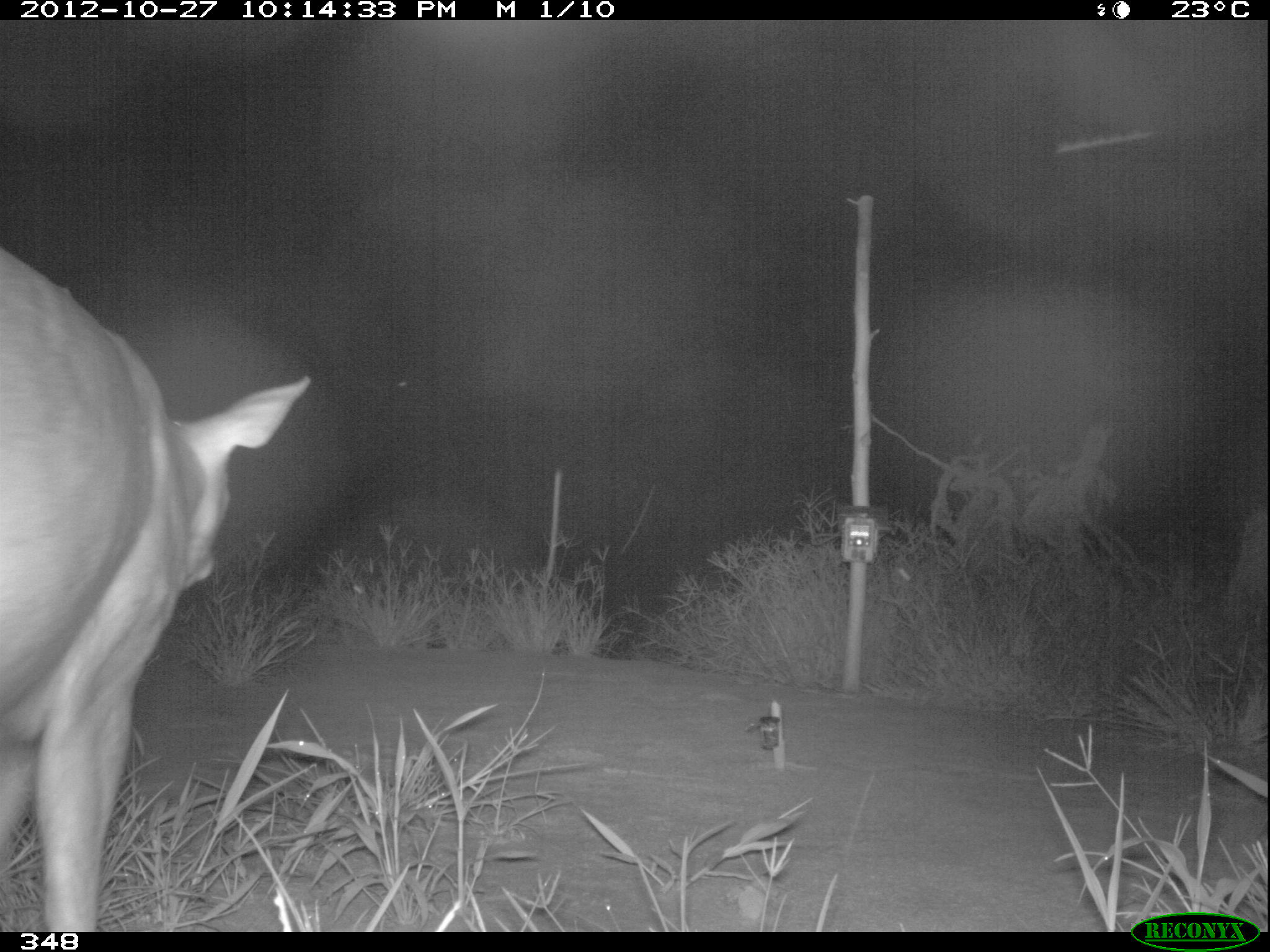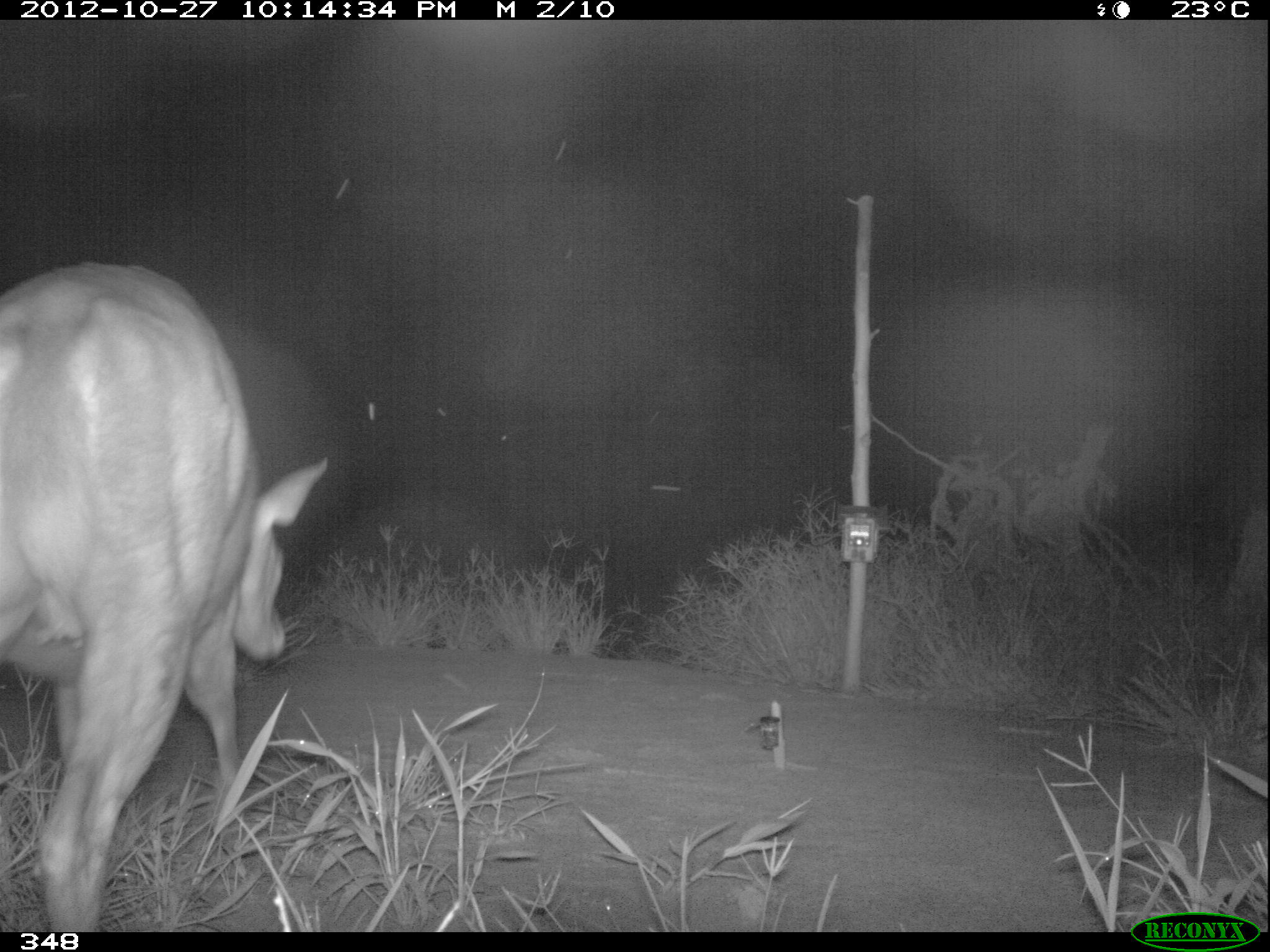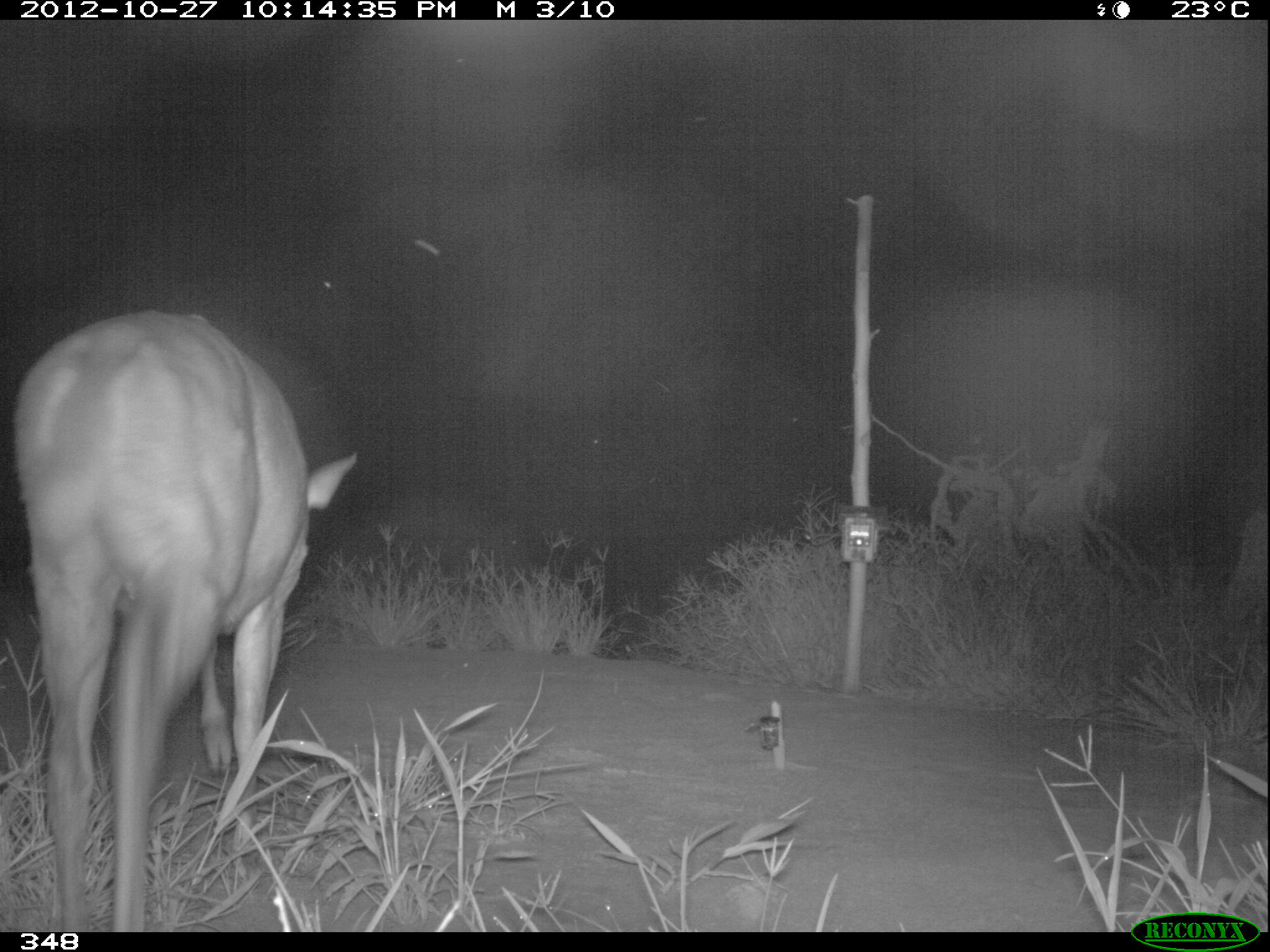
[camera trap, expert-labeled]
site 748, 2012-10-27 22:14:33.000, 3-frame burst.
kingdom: Animalia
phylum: Chordata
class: Mammalia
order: Artiodactyla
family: Cervidae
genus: Mazama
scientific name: Mazama americana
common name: red brocket